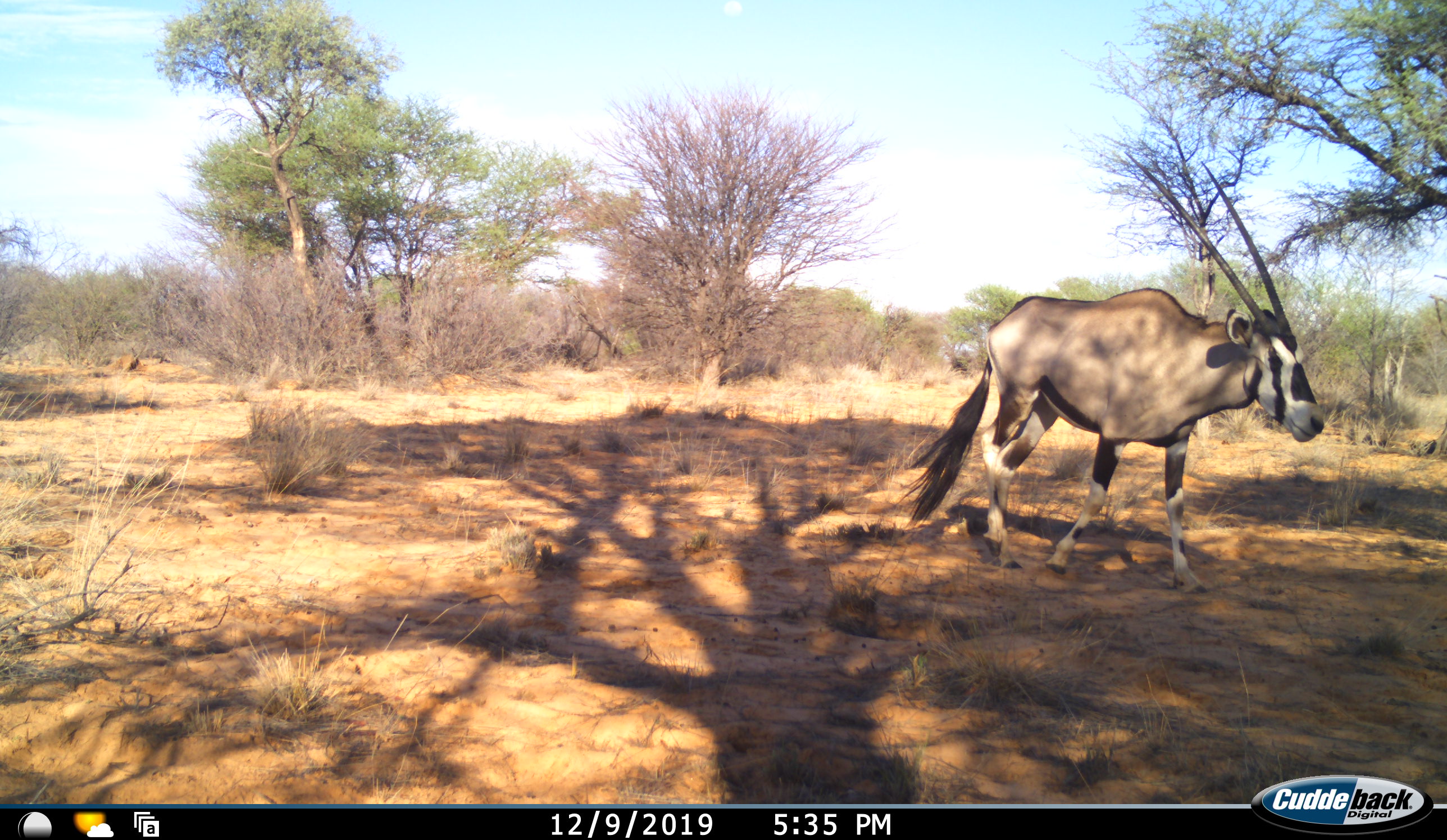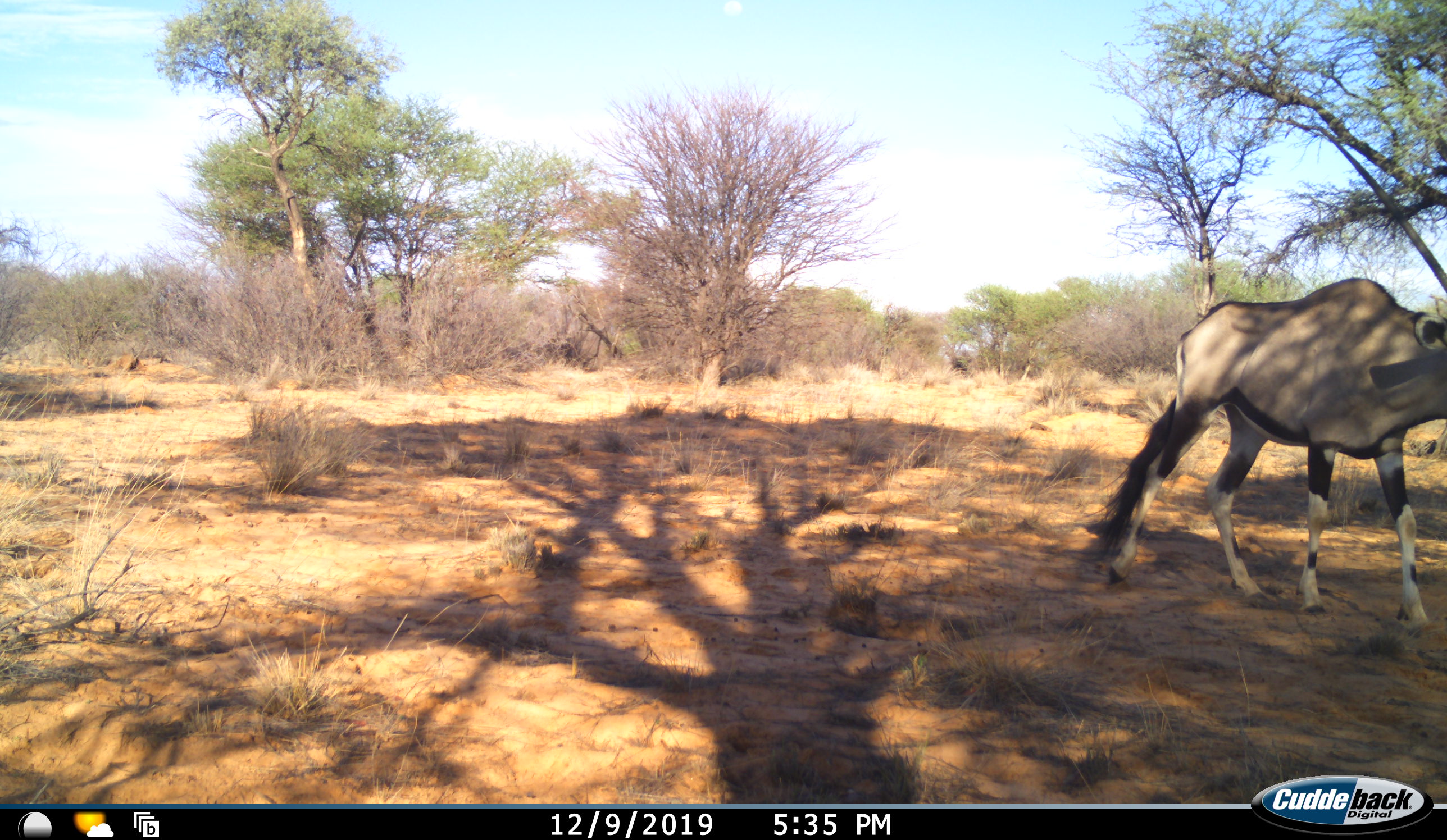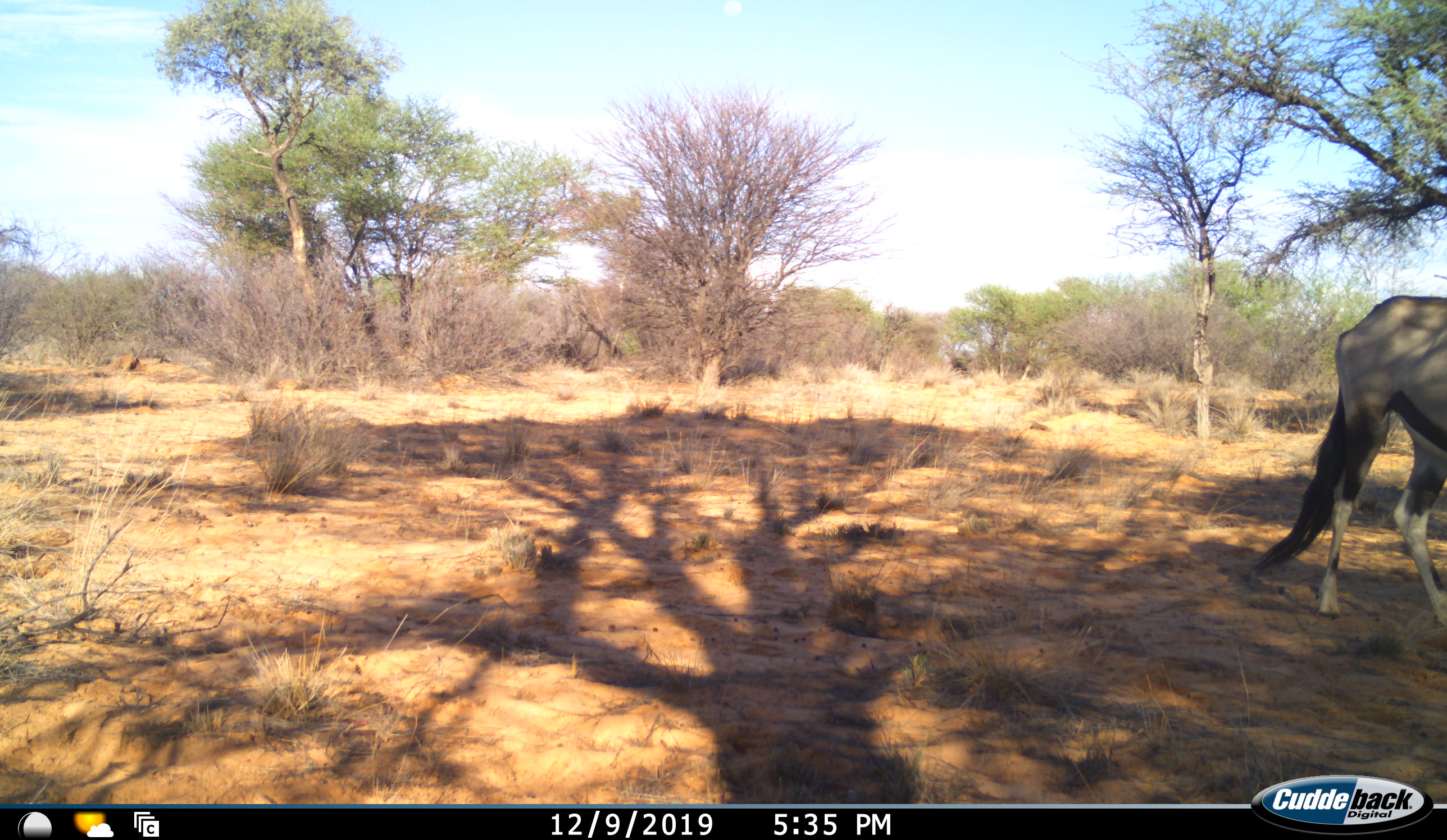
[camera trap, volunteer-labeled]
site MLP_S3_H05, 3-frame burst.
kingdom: Animalia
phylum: Chordata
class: Mammalia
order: Artiodactyla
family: Bovidae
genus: Oryx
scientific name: Oryx gazella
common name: gemsbok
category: oryx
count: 1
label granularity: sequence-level